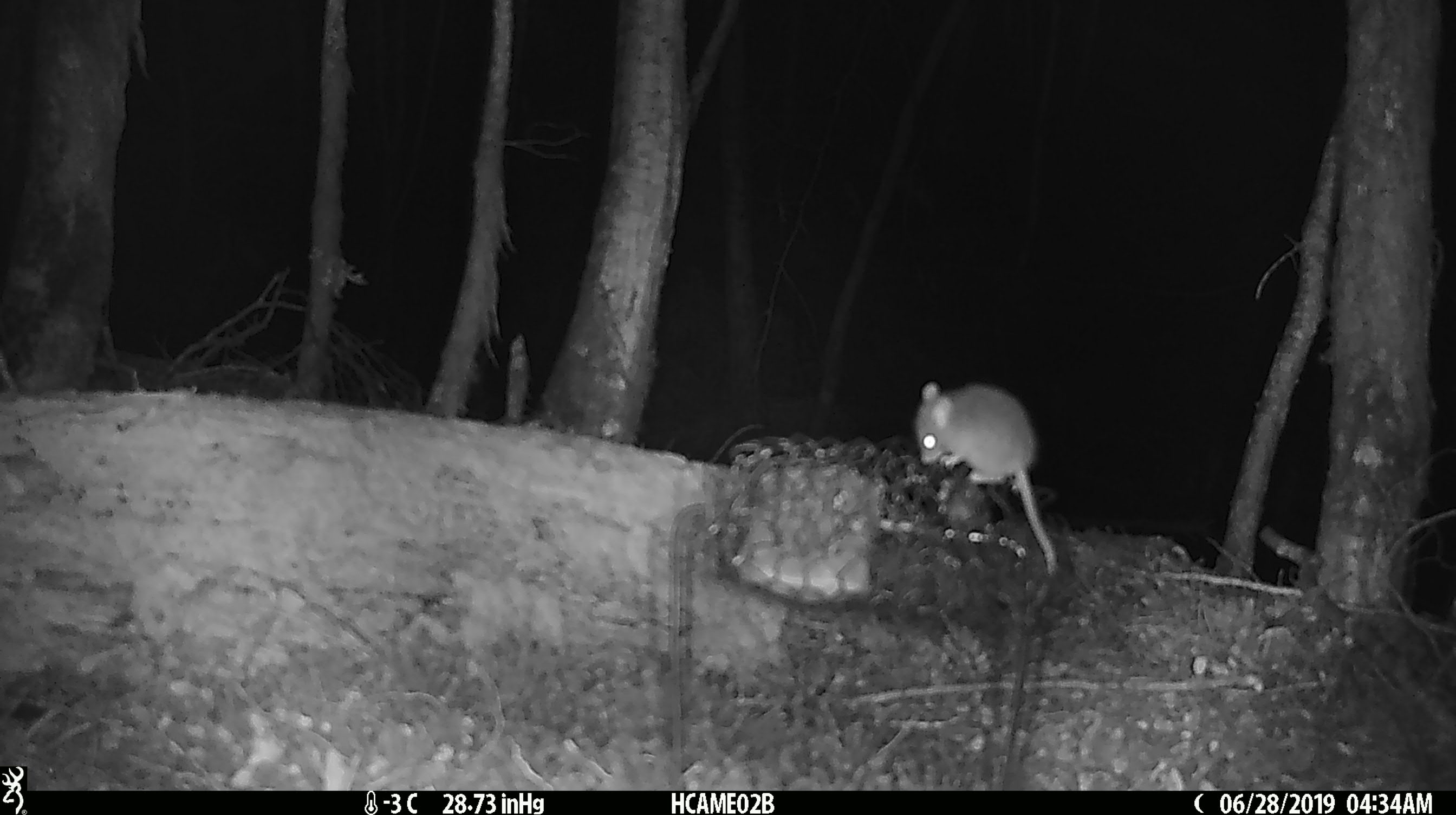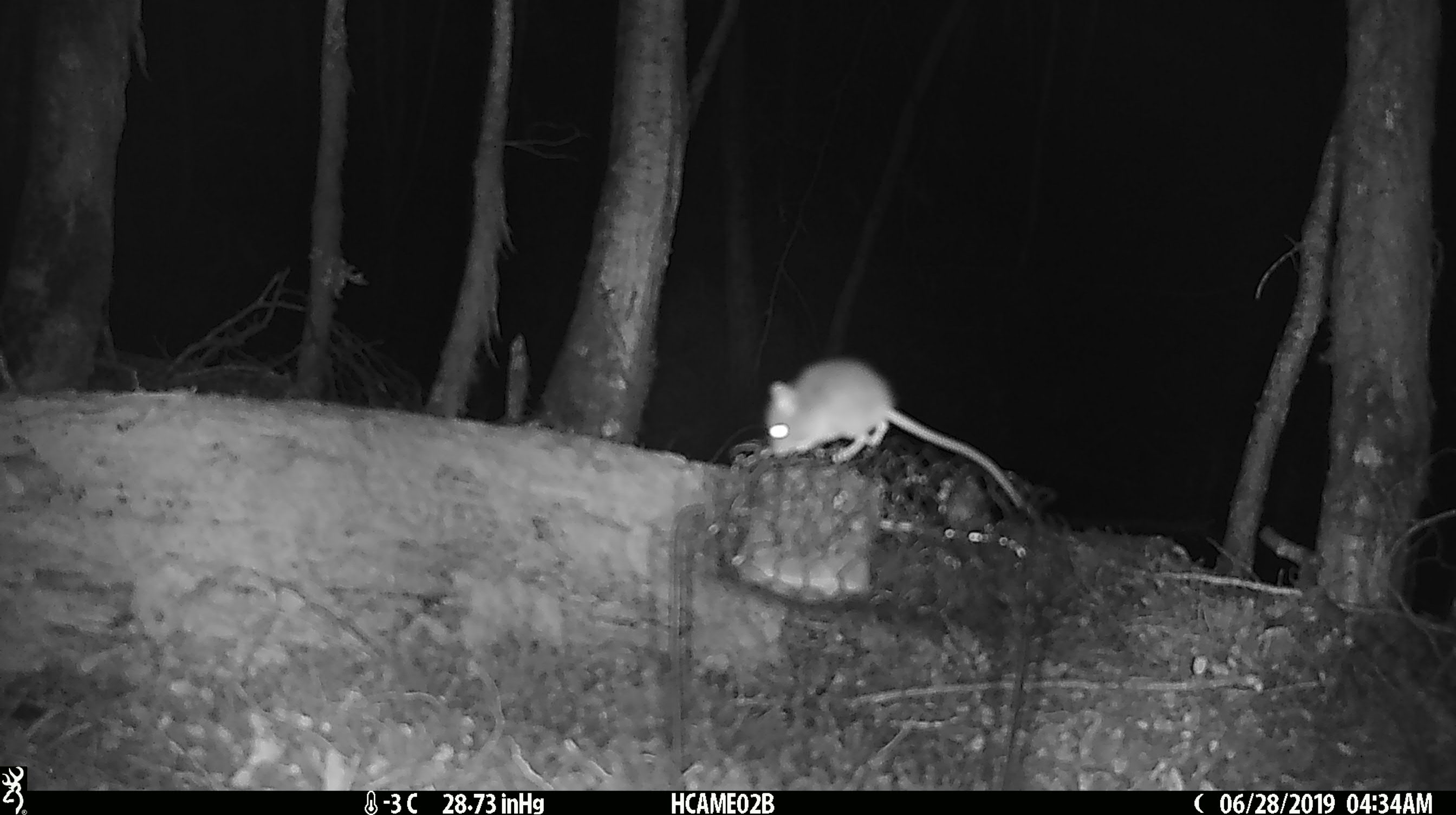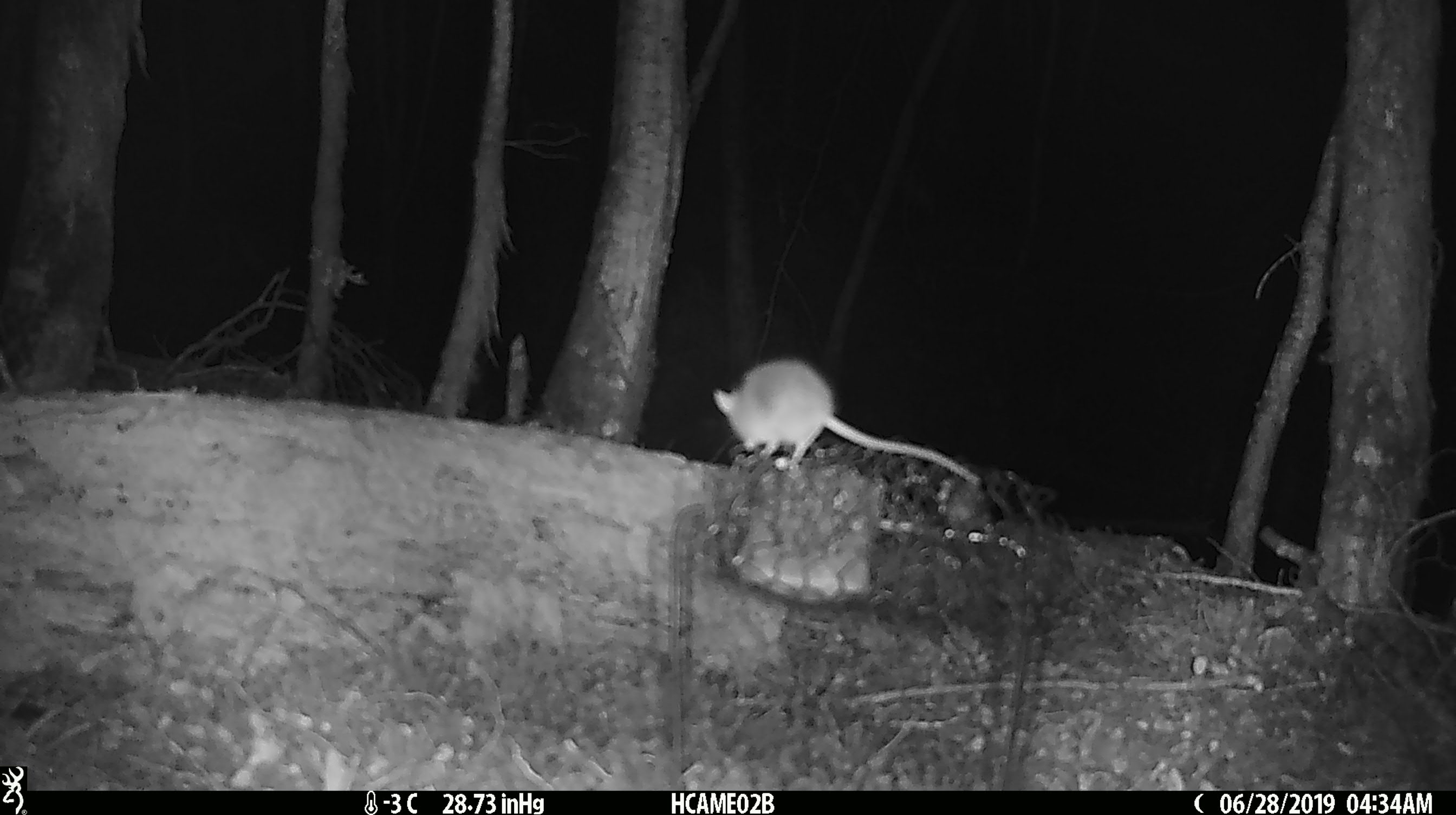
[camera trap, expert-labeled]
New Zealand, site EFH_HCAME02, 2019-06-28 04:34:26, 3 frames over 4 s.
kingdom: Animalia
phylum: Chordata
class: Mammalia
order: Rodentia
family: Muridae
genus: Mus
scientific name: Mus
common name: mouse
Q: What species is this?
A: Mouse (Mus).